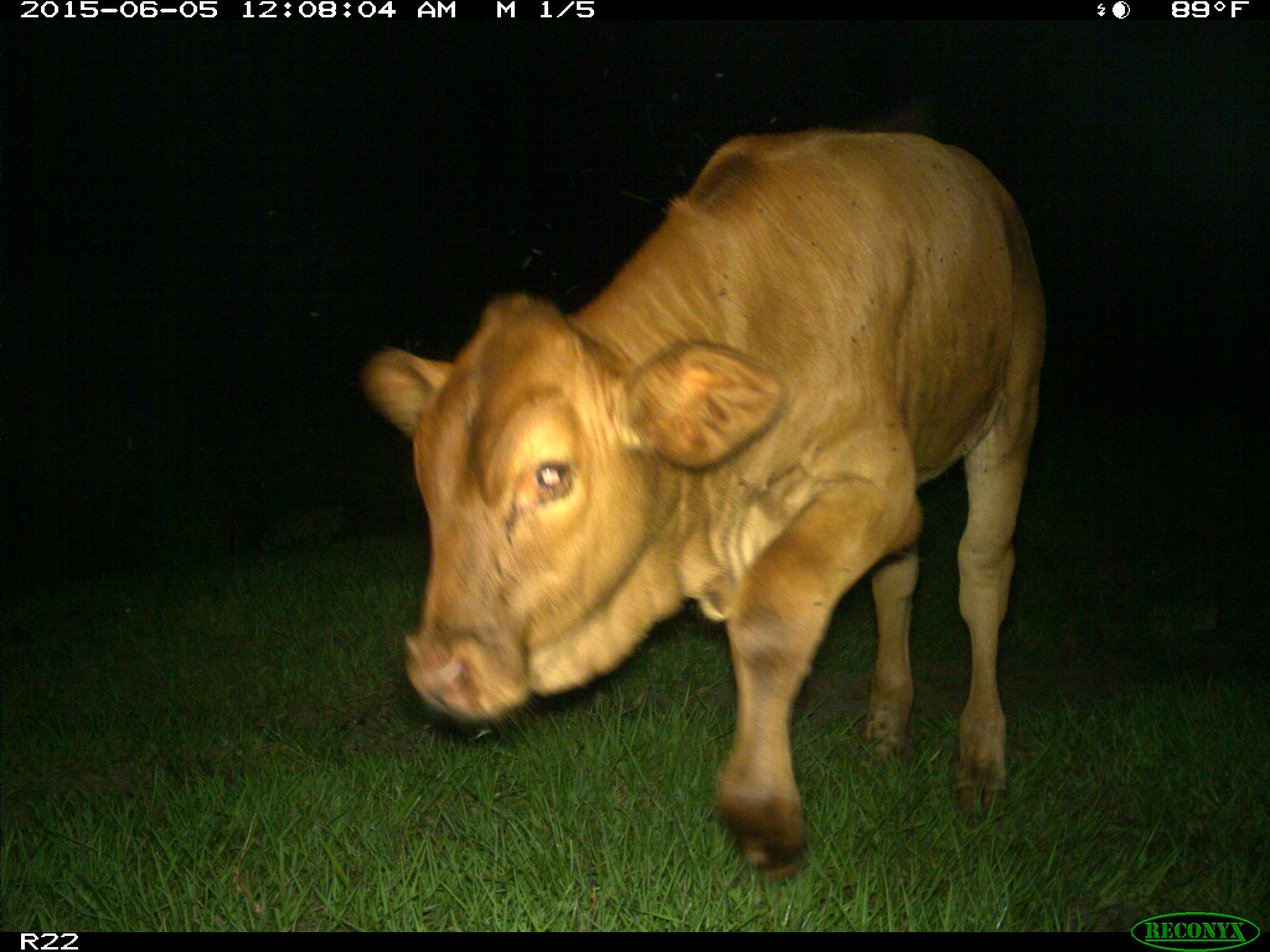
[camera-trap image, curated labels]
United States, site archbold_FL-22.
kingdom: Animalia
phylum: Chordata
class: Mammalia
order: Artiodactyla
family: Bovidae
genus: Bos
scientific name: Bos taurus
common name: domestic cow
Bos taurus (domestic cow).